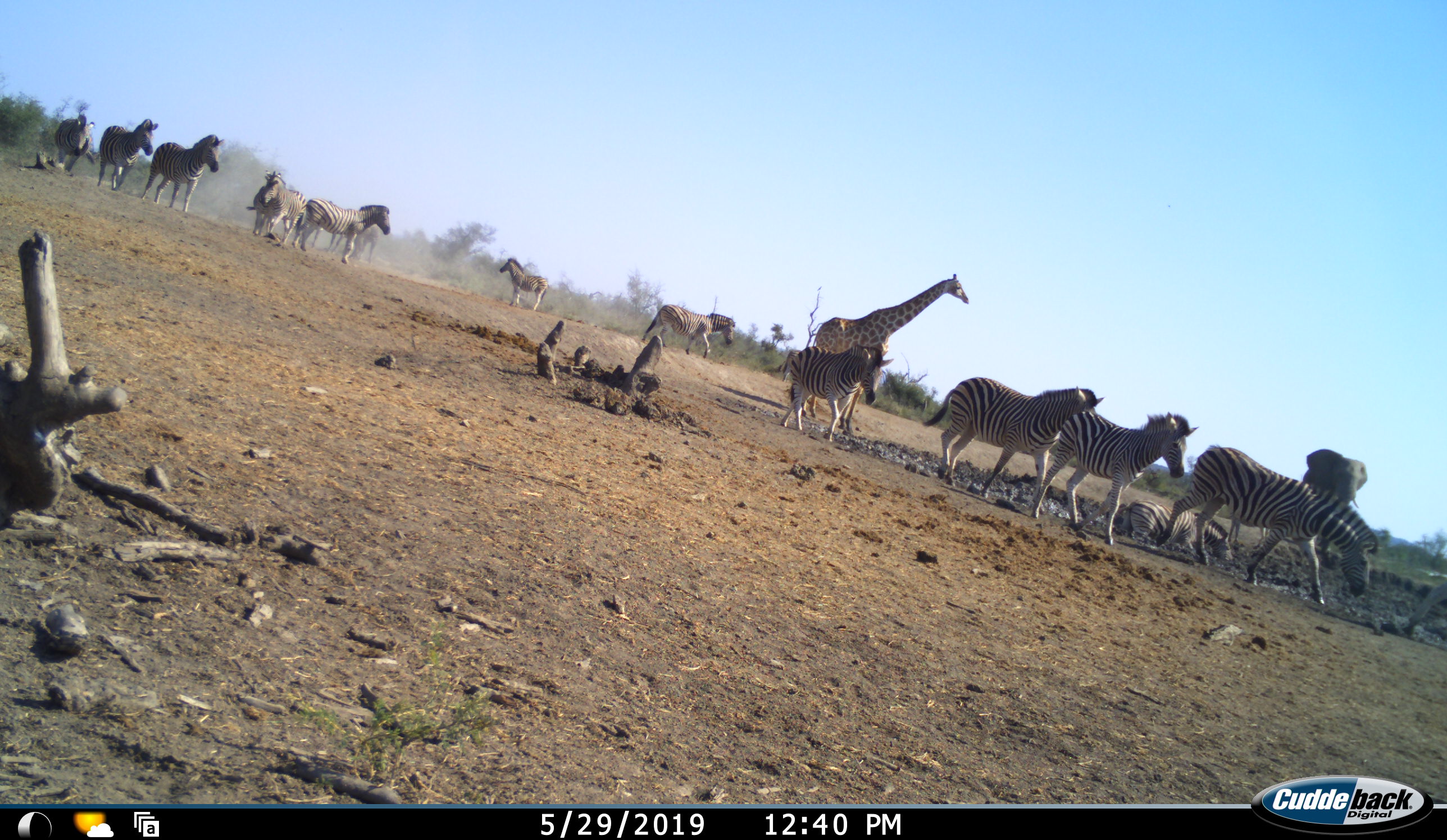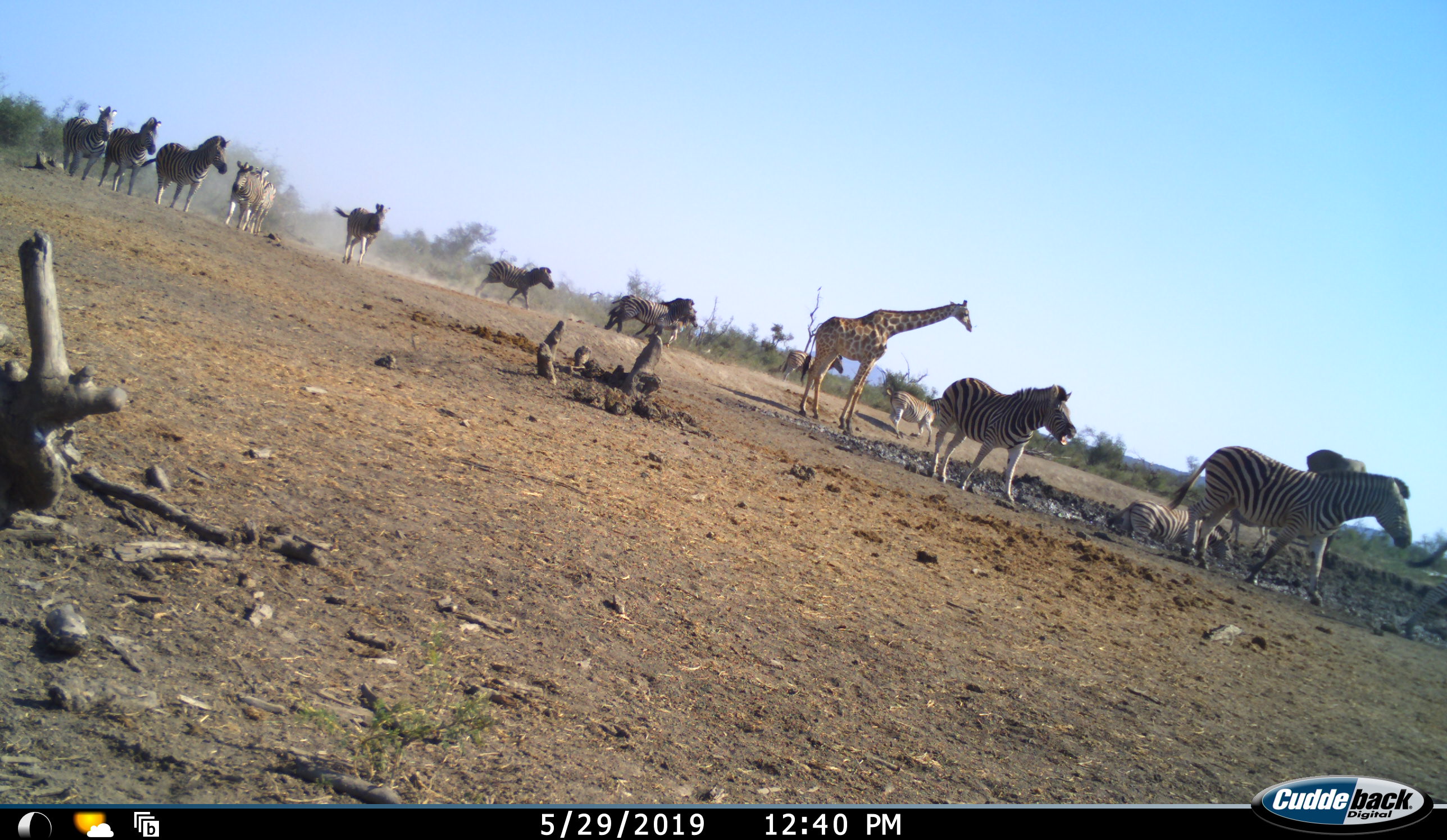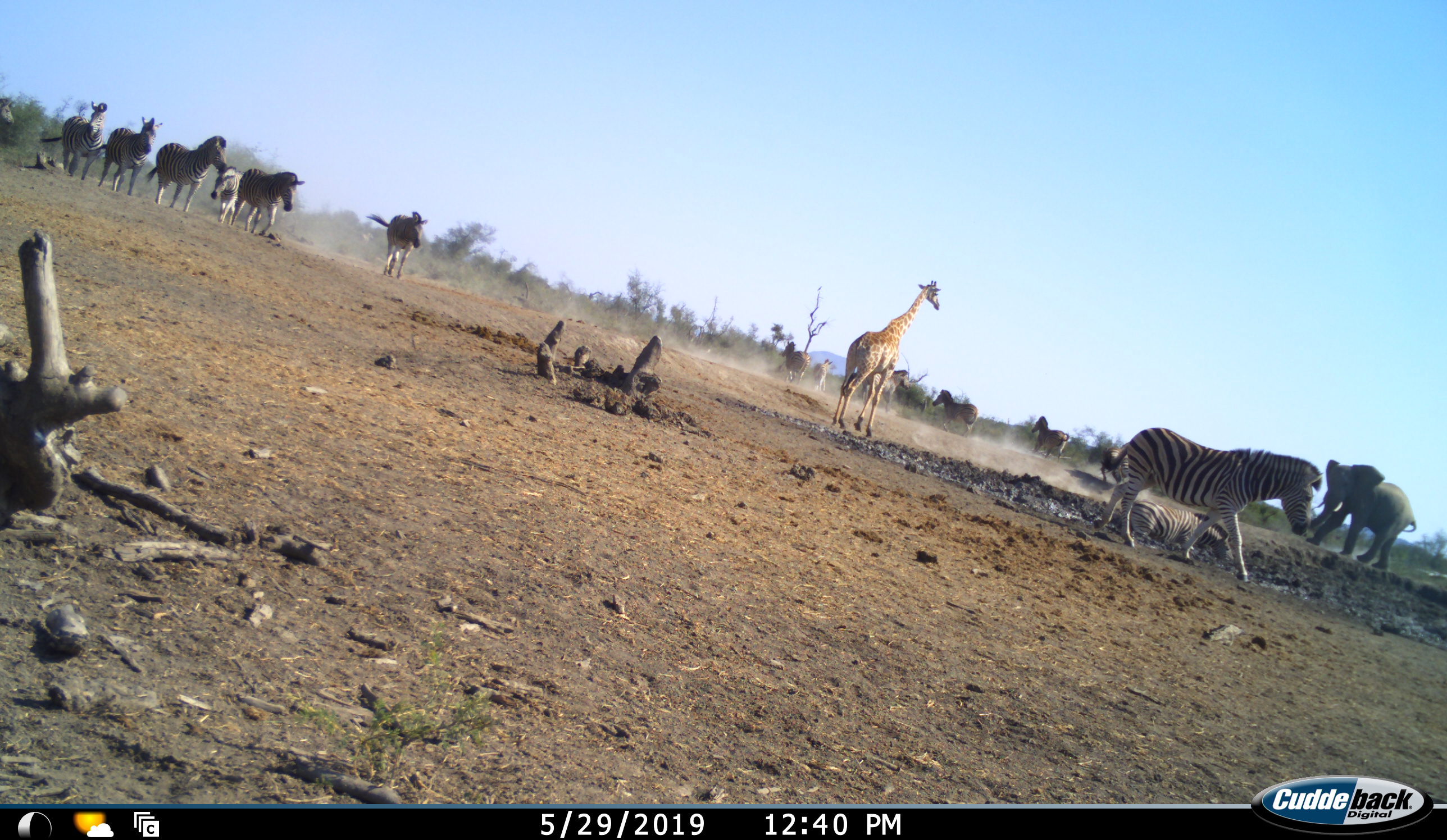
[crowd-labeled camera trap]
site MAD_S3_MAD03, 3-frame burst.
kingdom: Animalia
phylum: Chordata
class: Mammalia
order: Proboscidea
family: Elephantidae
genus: Loxodonta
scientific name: Loxodonta africana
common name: african bush elephant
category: elephant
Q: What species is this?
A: Elephant (african bush elephant) (Loxodonta africana).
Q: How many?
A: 1.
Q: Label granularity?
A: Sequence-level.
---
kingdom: Animalia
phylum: Chordata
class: Mammalia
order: Artiodactyla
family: Giraffidae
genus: Giraffa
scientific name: Giraffa camelopardalis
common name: giraffe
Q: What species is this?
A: Giraffe (Giraffa camelopardalis).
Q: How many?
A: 1.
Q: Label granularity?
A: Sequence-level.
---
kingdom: Animalia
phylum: Chordata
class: Mammalia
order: Perissodactyla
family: Equidae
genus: Equus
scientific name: Equus quagga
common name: plains zebra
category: zebraplains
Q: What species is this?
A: Zebraplains (plains zebra) (Equus quagga).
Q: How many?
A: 11-50.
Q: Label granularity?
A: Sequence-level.